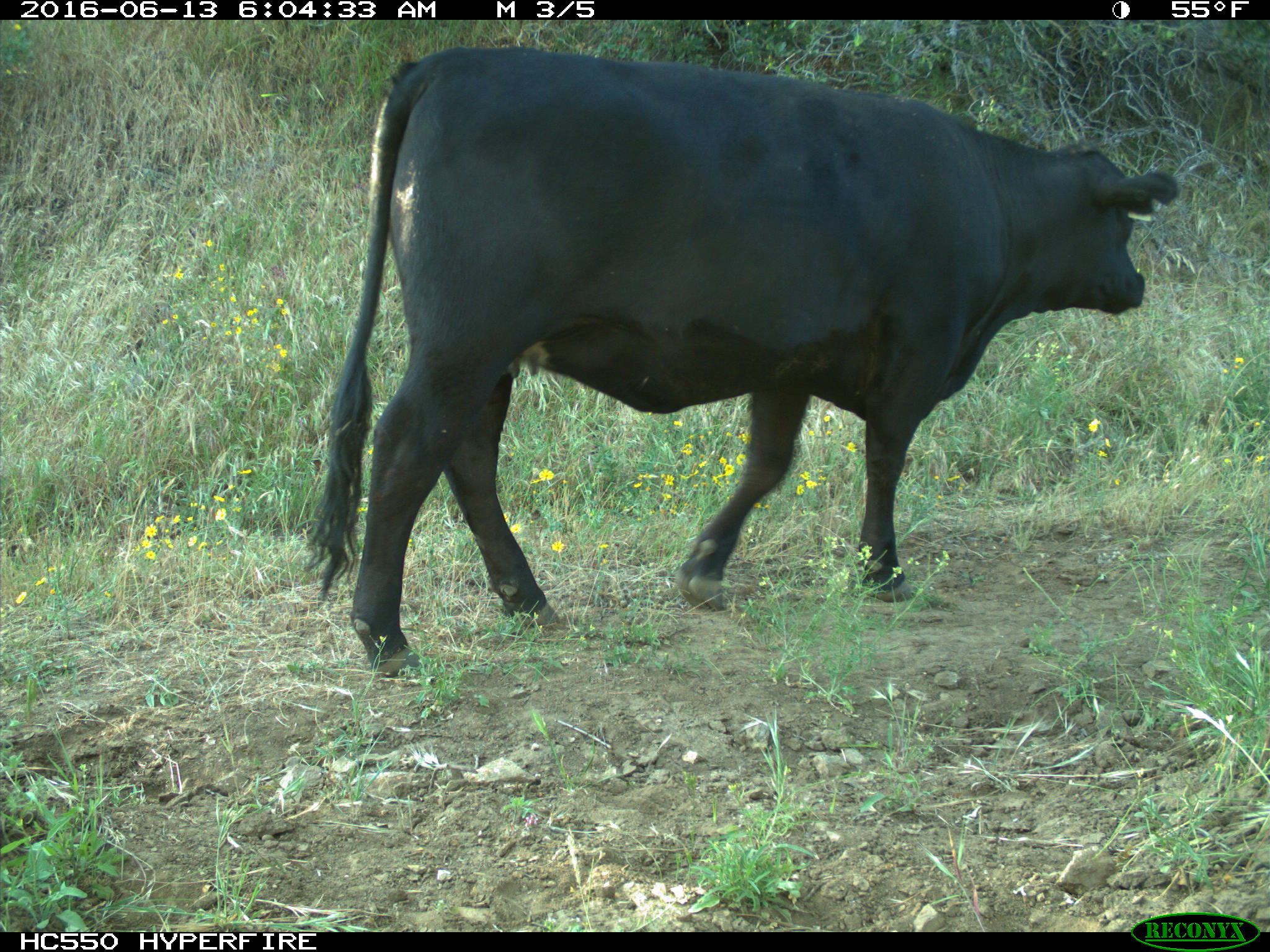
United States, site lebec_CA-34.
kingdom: Animalia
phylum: Chordata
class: Mammalia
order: Artiodactyla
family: Bovidae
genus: Bos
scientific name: Bos taurus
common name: domestic cow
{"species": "Bos taurus (domestic cow)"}